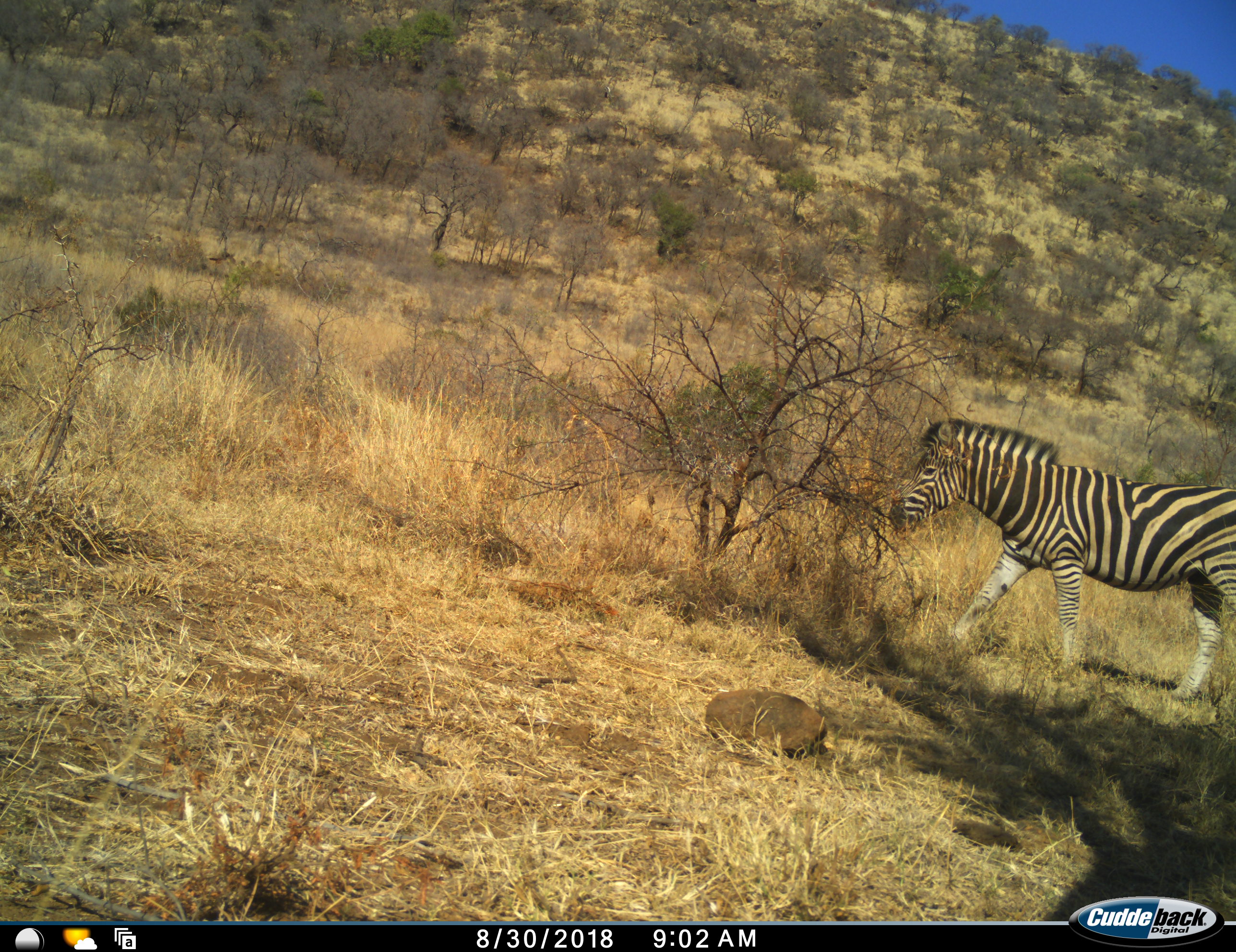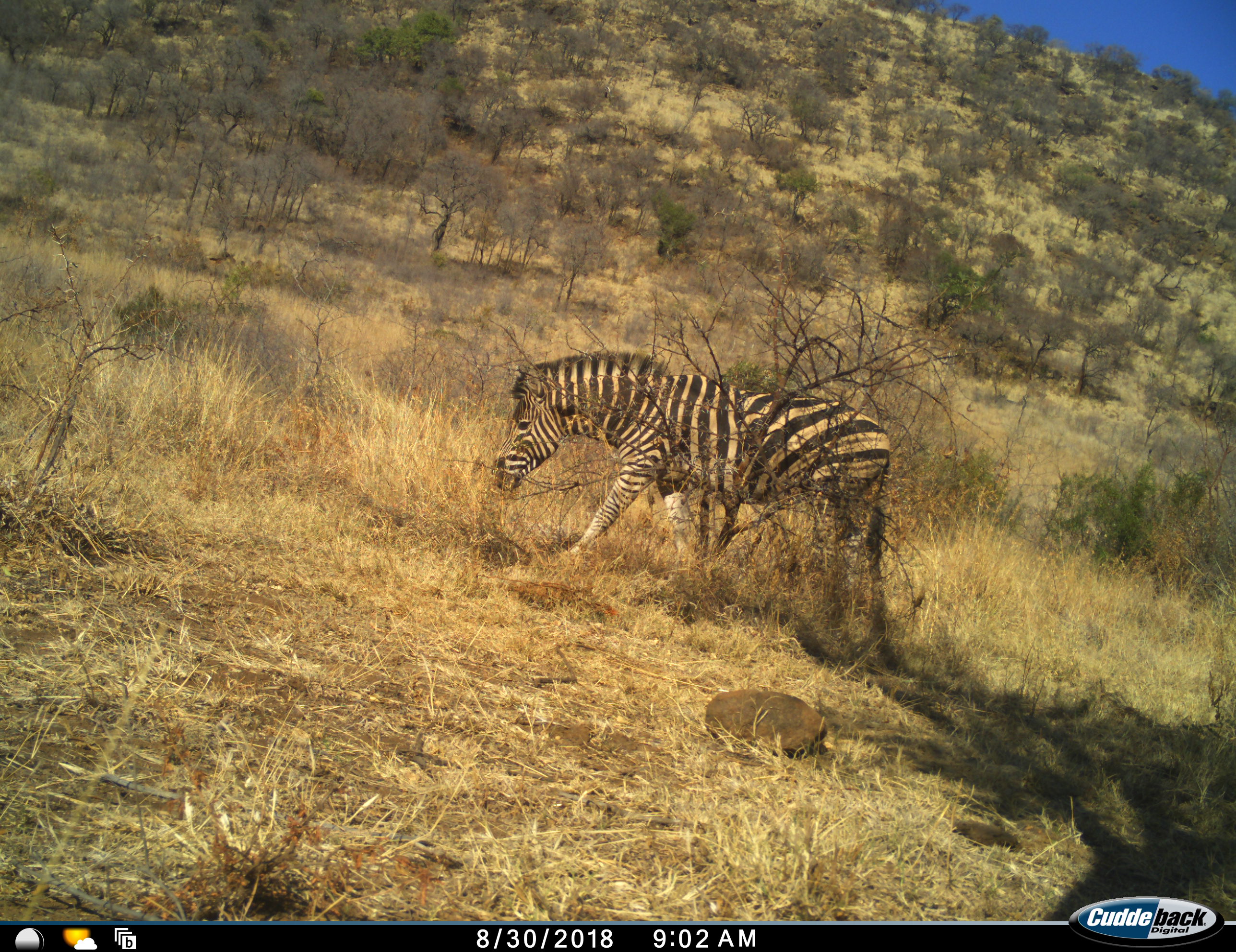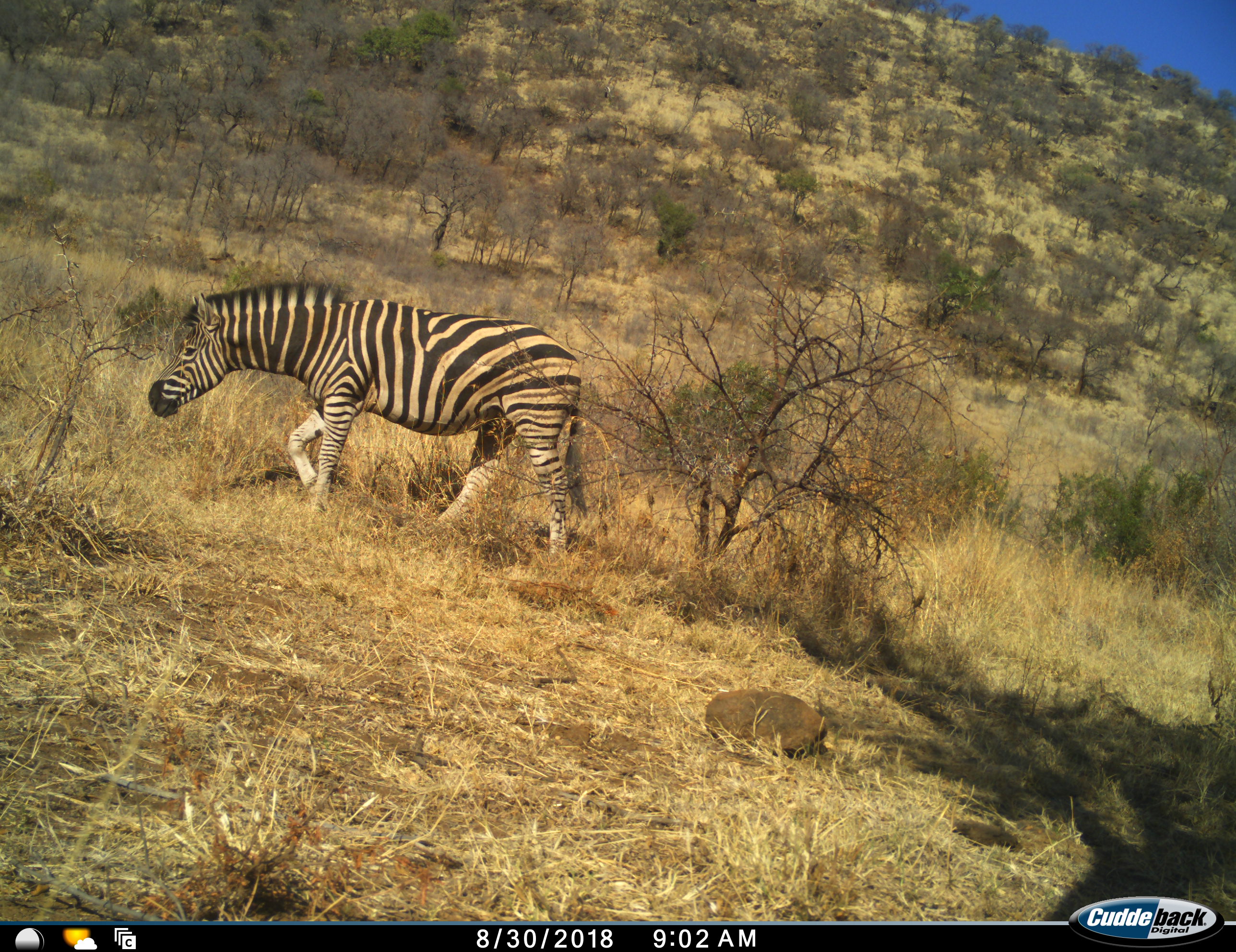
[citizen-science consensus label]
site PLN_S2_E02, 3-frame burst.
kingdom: Animalia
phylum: Chordata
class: Mammalia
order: Perissodactyla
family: Equidae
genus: Equus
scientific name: Equus quagga burchellii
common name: burchell's zebra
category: zebraburchells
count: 1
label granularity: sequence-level